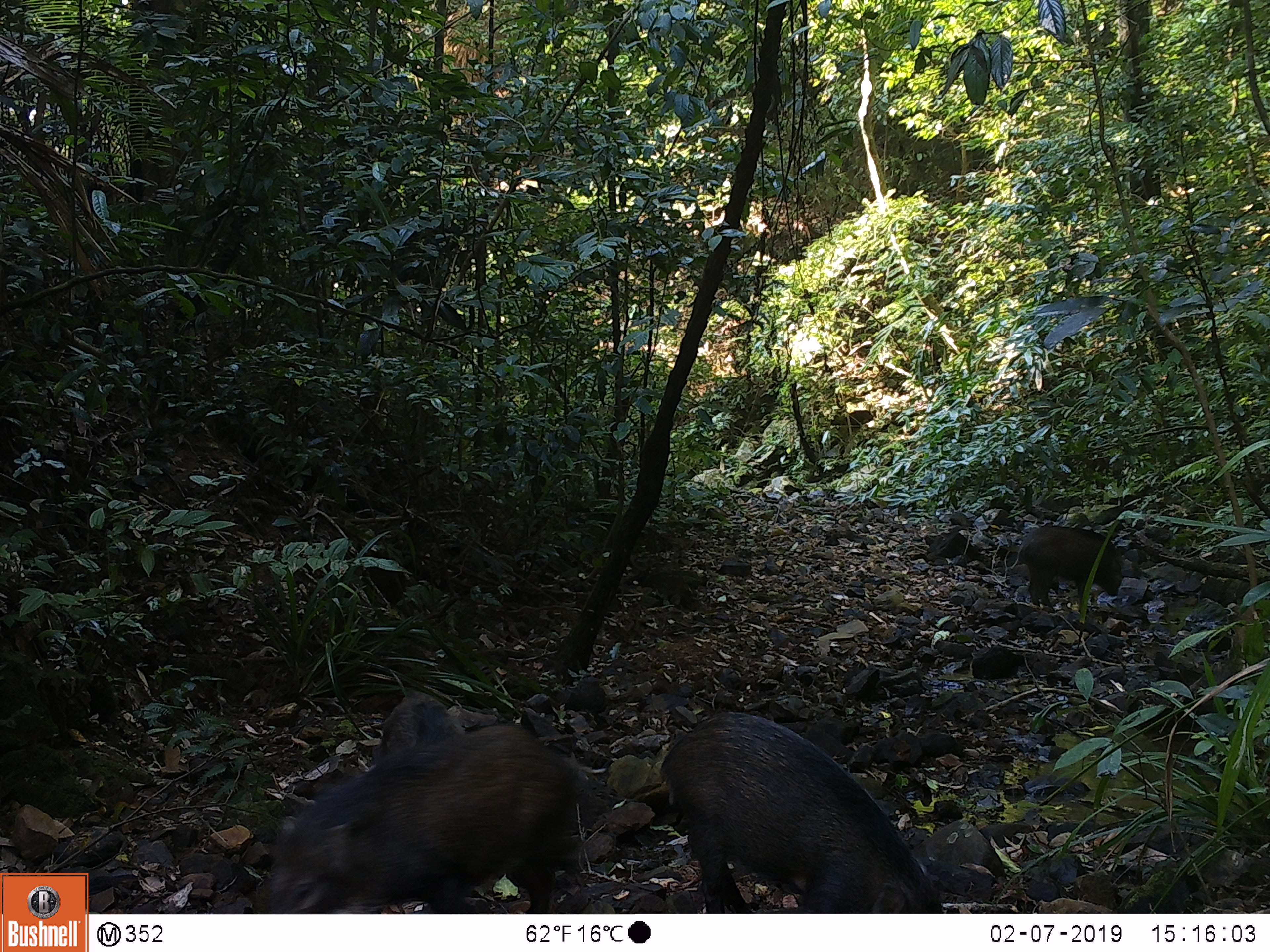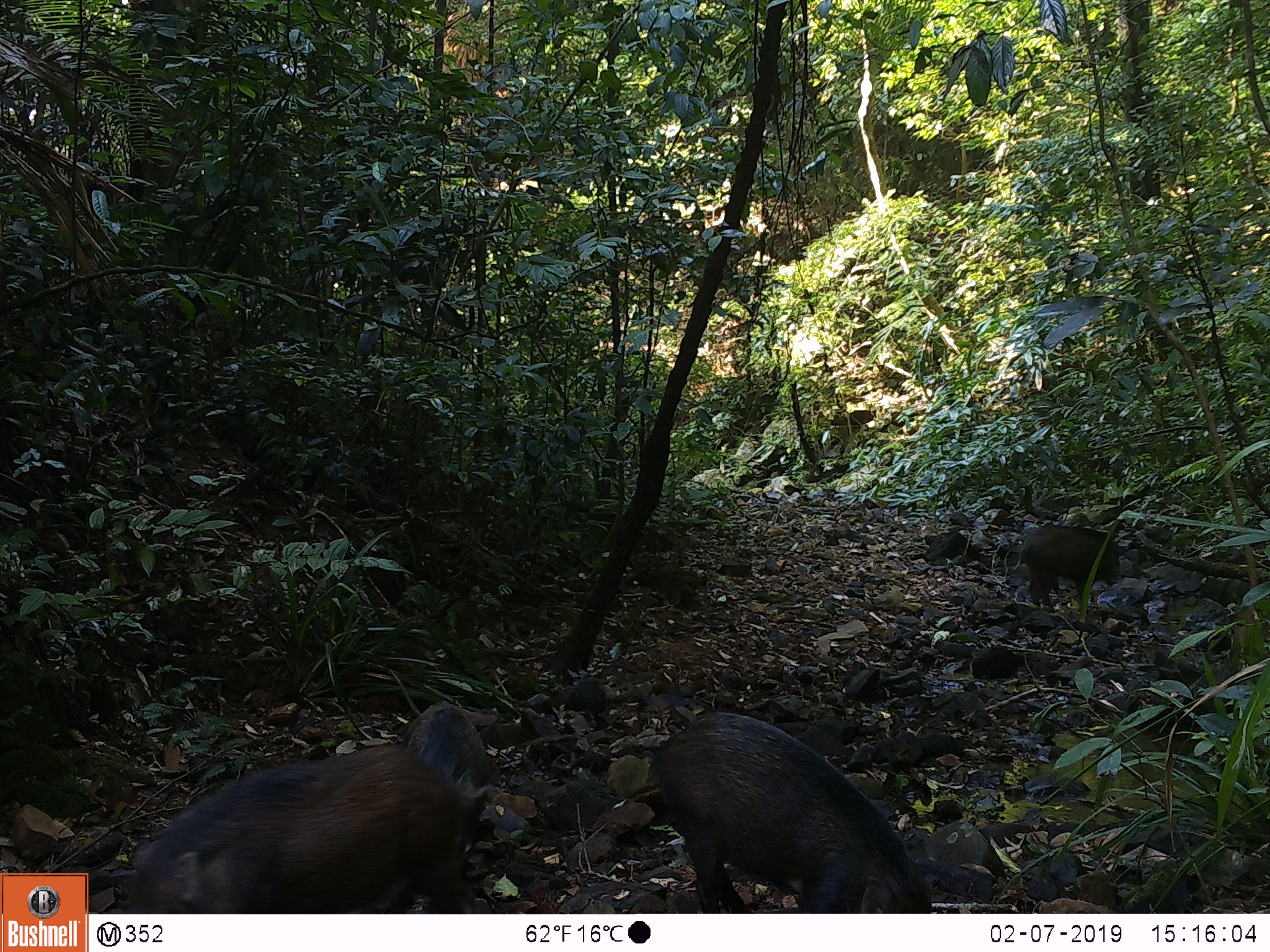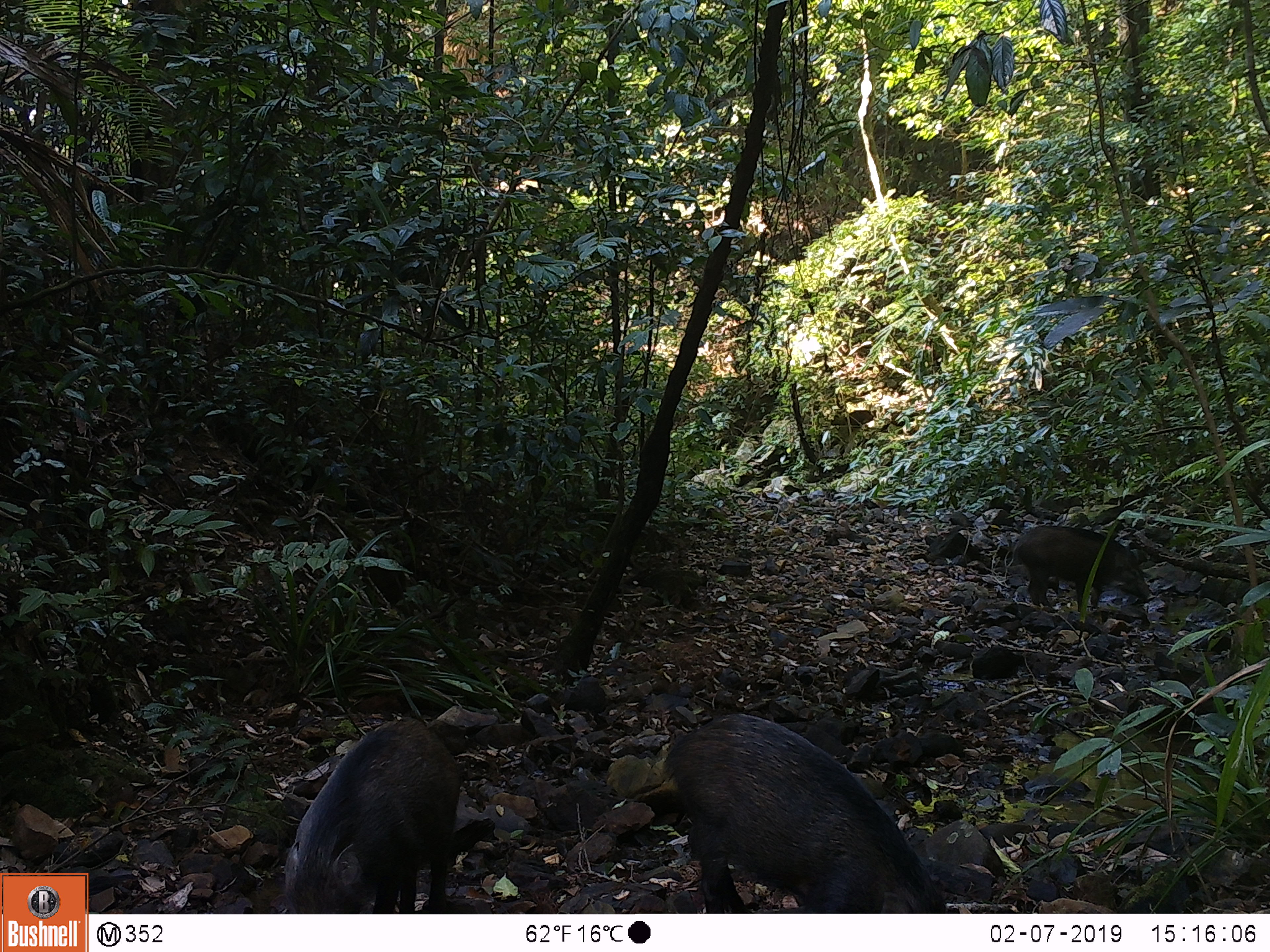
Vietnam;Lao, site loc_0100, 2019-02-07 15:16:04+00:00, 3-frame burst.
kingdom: Animalia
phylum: Chordata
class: Mammalia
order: Artiodactyla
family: Suidae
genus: Sus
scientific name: Sus scrofa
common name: eurasian wild pig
Eurasian wild pig (Sus scrofa). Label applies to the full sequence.